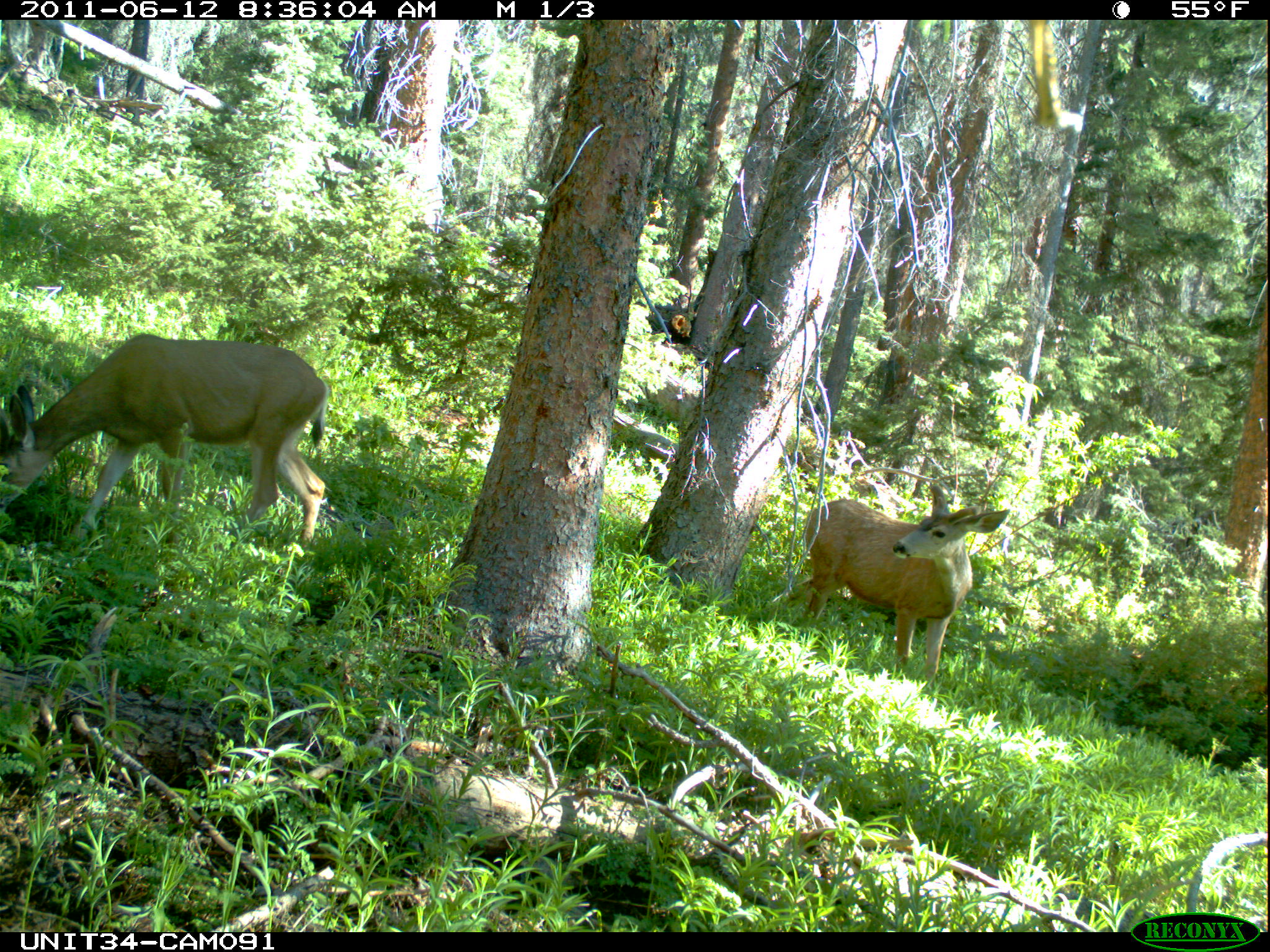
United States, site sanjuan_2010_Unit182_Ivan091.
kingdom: Animalia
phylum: Chordata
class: Mammalia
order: Artiodactyla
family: Cervidae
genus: Odocoileus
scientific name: Odocoileus hemionus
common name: mule deer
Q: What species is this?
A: Odocoileus hemionus (mule deer).